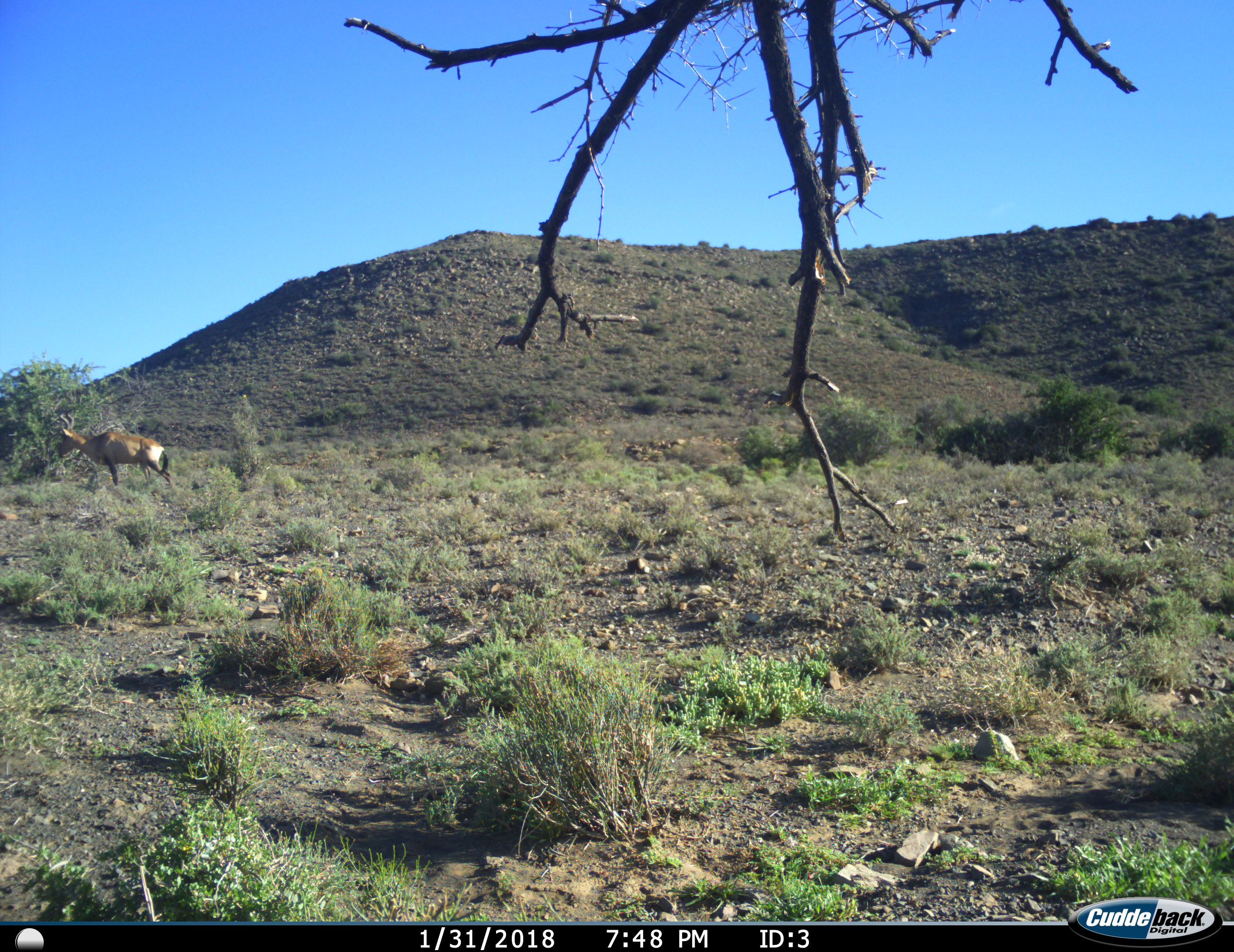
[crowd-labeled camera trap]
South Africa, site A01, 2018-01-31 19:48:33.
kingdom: Animalia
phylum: Chordata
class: Mammalia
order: Artiodactyla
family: Bovidae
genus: Alcelaphus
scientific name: Alcelaphus buselaphus caama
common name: red hartebeest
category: hartebeestred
Hartebeestred (red hartebeest) (Alcelaphus buselaphus caama), count 1. Behavior (volunteer vote fractions): standing 30%, resting 0%, moving 50%, interacting 0%. Young present (vote fraction): 0%. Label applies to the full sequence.